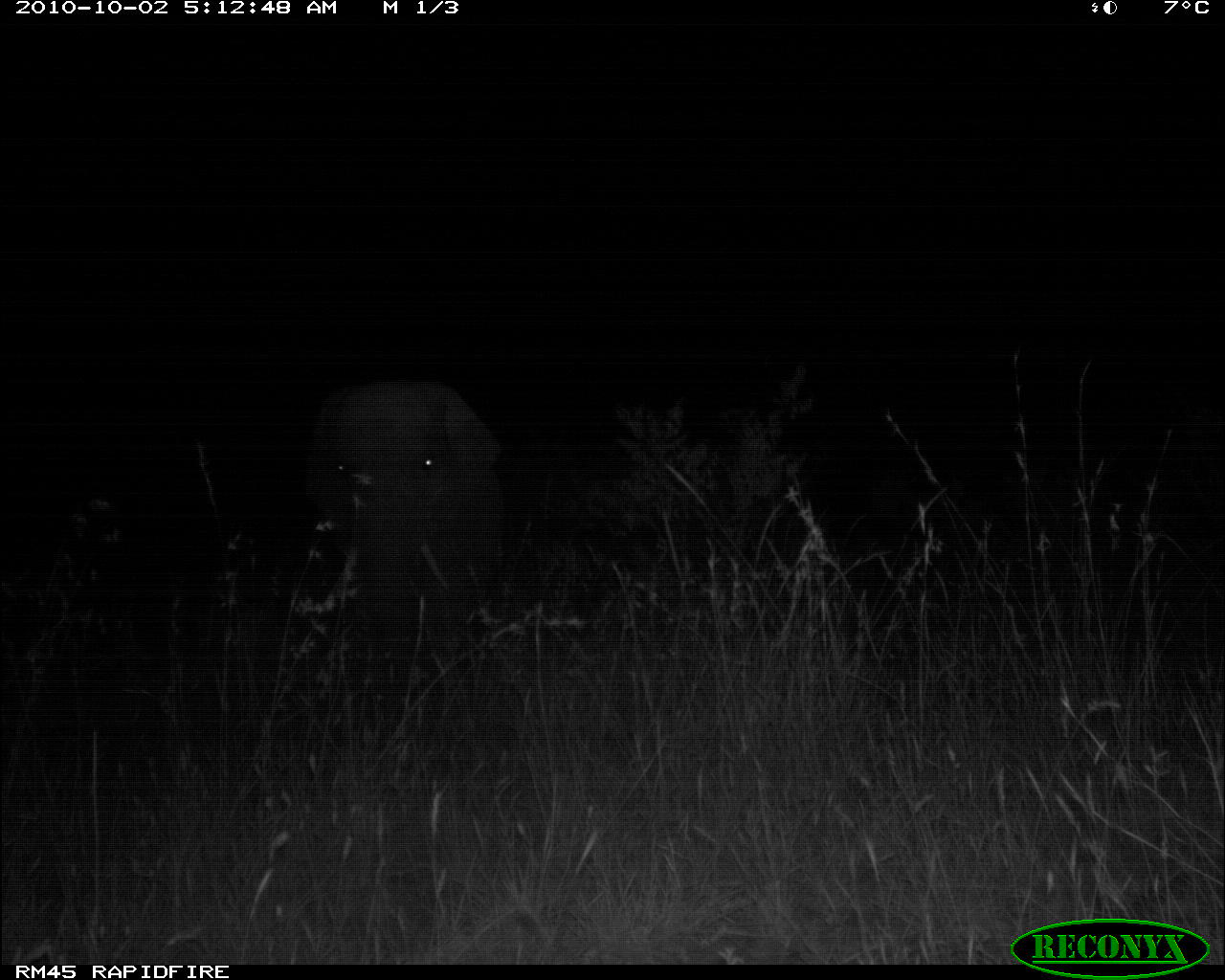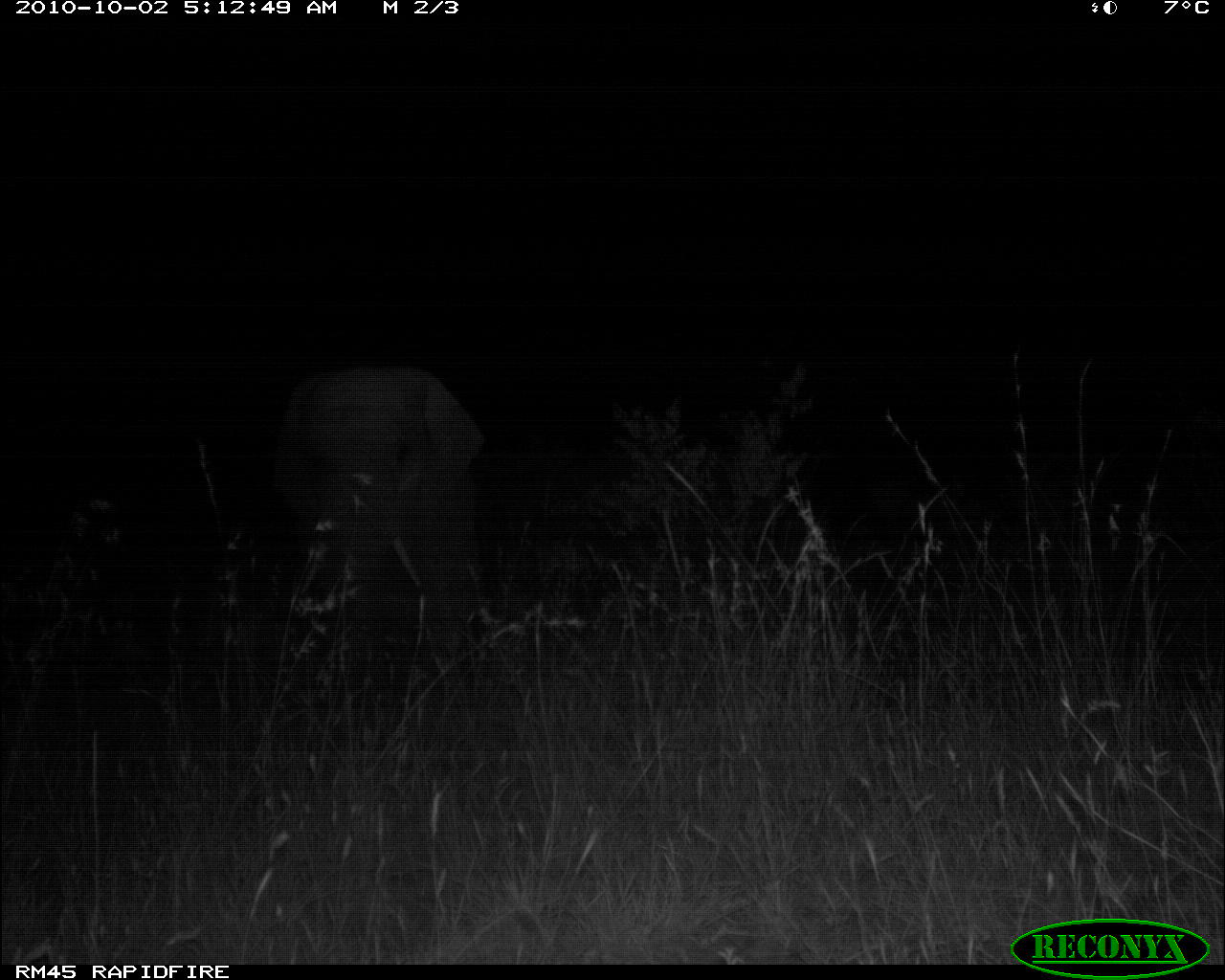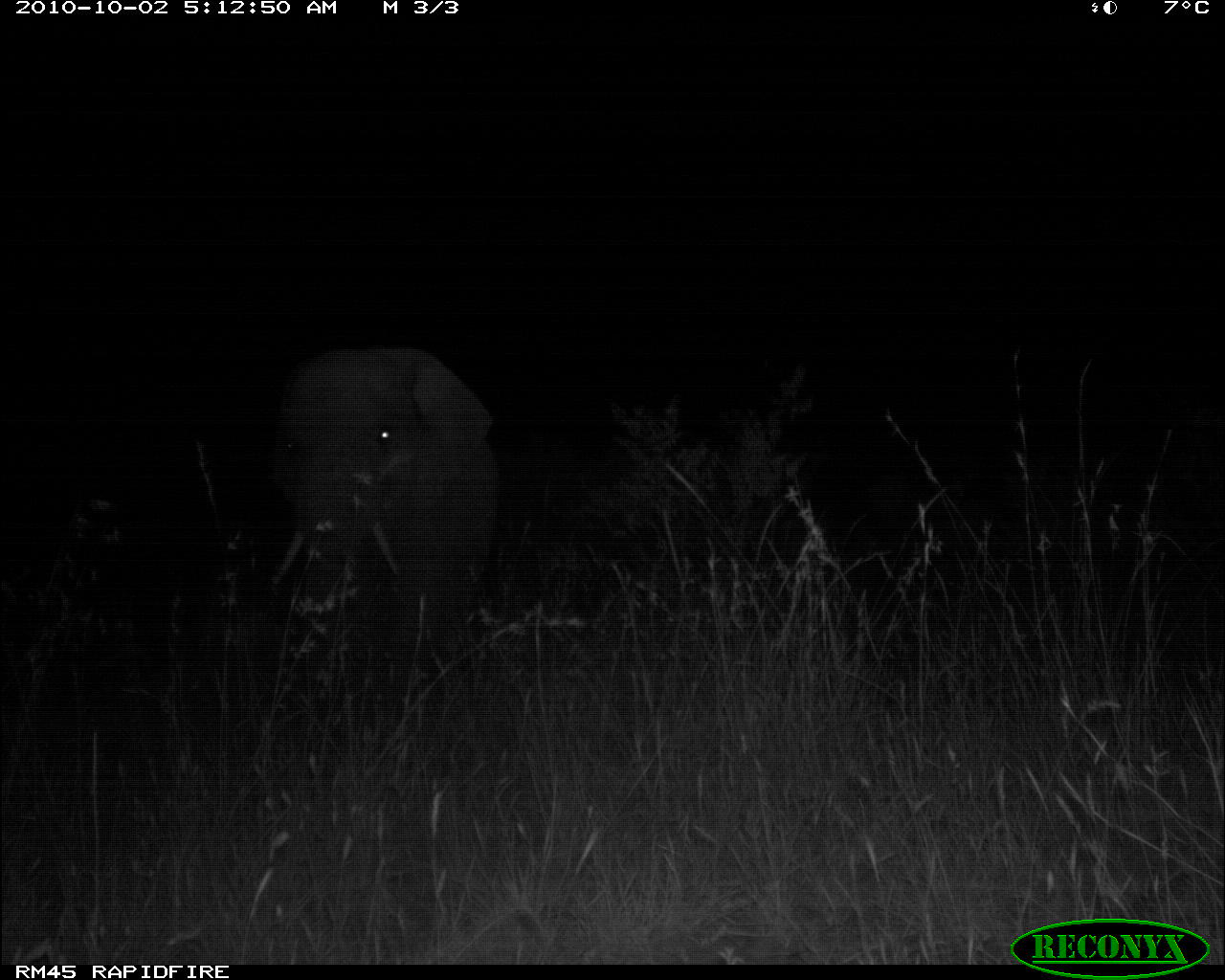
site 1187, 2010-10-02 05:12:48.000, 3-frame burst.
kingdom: Animalia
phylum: Chordata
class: Mammalia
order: Proboscidea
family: Elephantidae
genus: Loxodonta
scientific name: Loxodonta africana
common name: african bush elephant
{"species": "Loxodonta africana (african bush elephant)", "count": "1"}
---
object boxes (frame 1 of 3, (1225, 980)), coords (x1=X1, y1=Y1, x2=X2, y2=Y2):
loxodonta africana: (x1=305, y1=378, x2=499, y2=714)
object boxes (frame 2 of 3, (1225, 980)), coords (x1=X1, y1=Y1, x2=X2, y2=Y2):
loxodonta africana: (x1=272, y1=366, x2=485, y2=713)